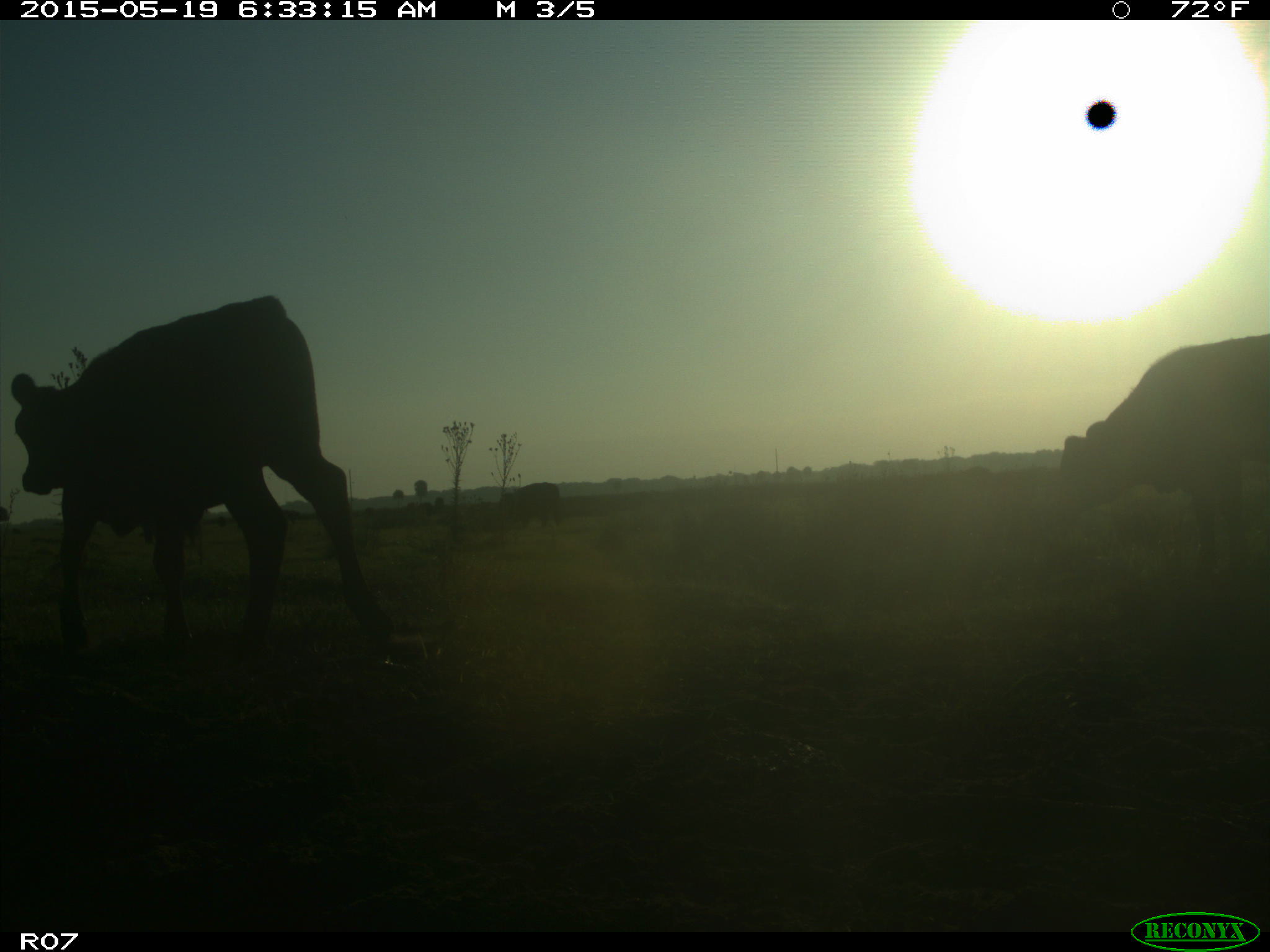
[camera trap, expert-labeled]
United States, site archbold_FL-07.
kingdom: Animalia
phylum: Chordata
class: Mammalia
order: Artiodactyla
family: Bovidae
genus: Bos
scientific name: Bos taurus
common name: domestic cow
Bos taurus (domestic cow).